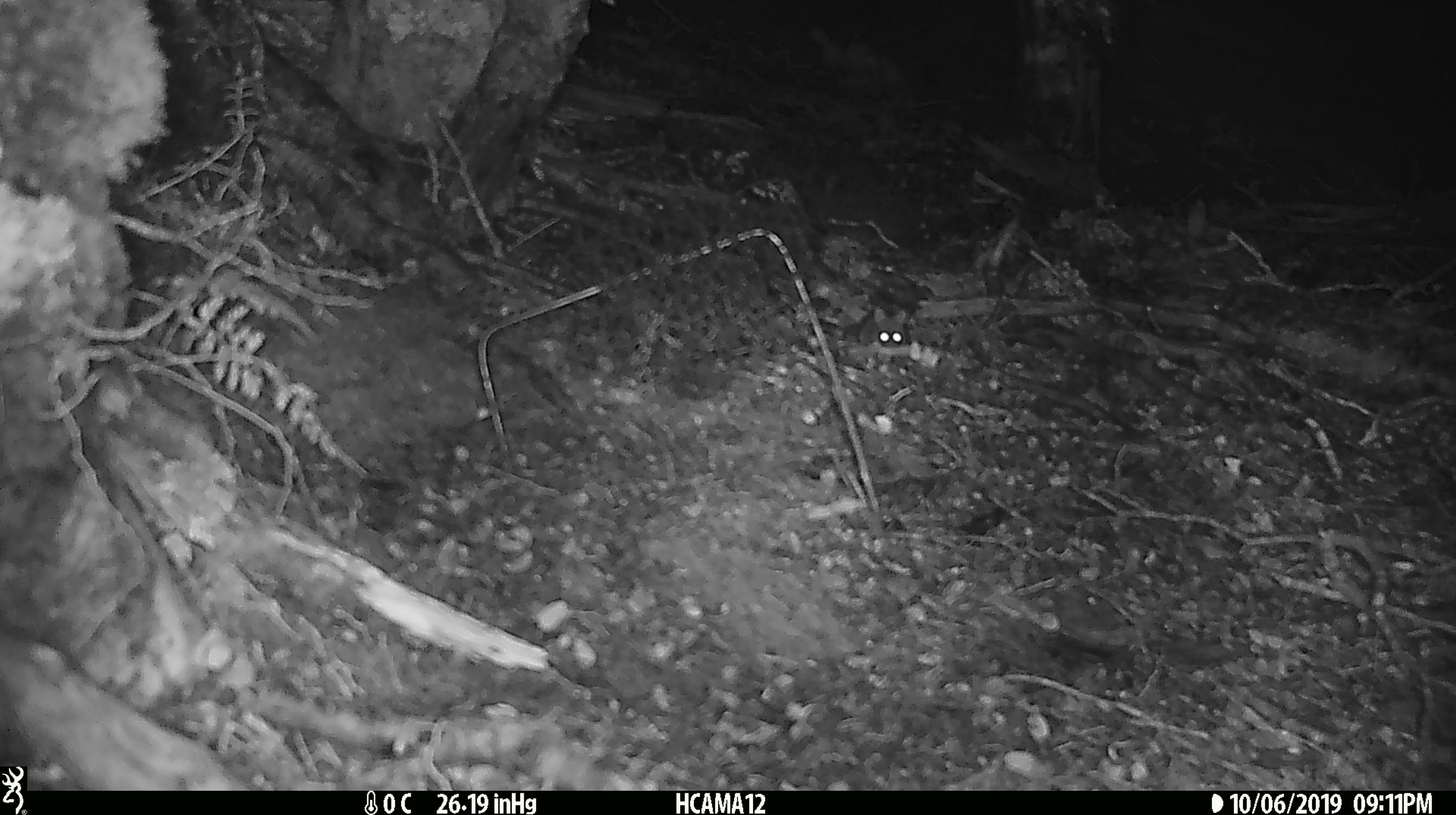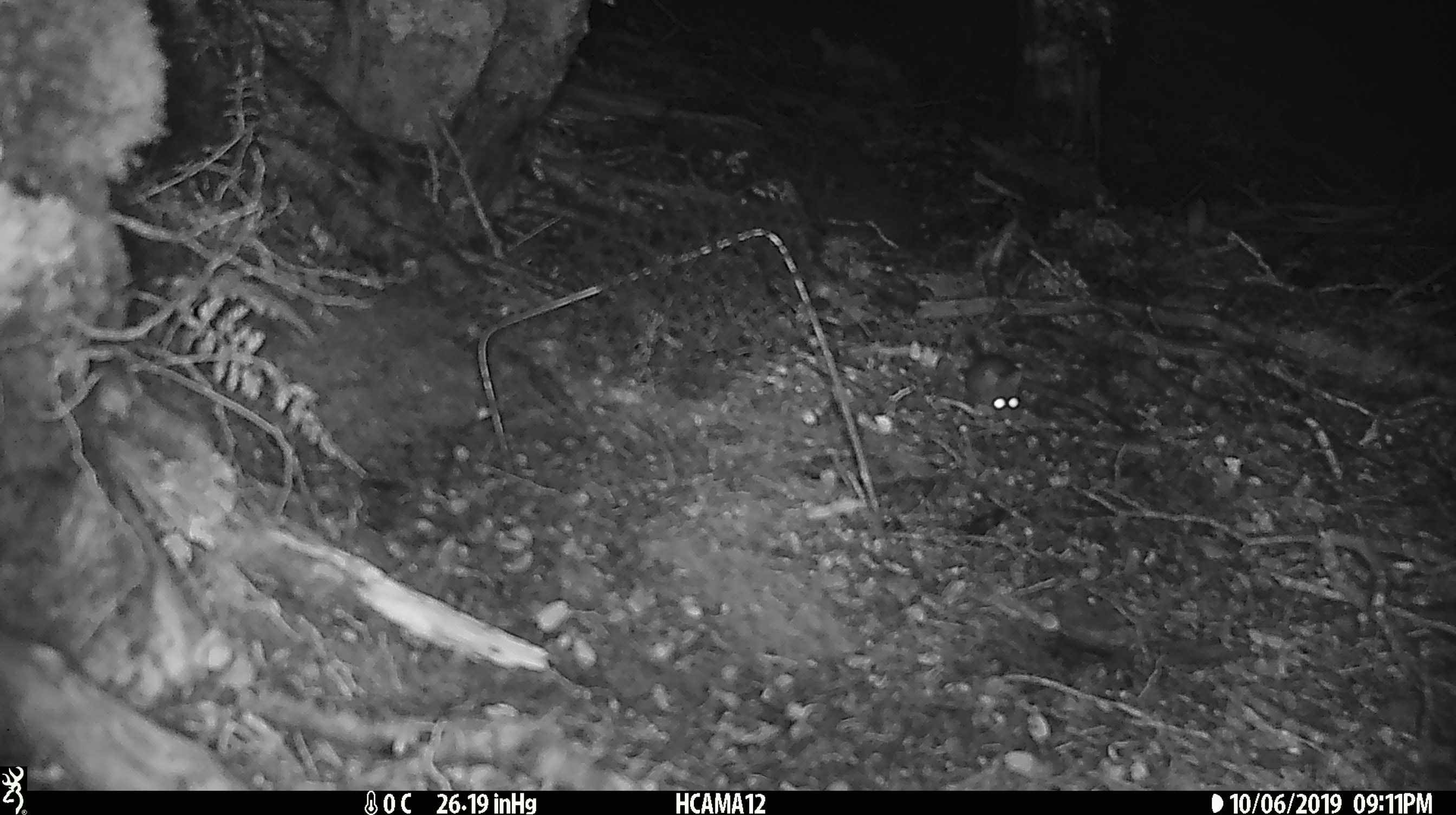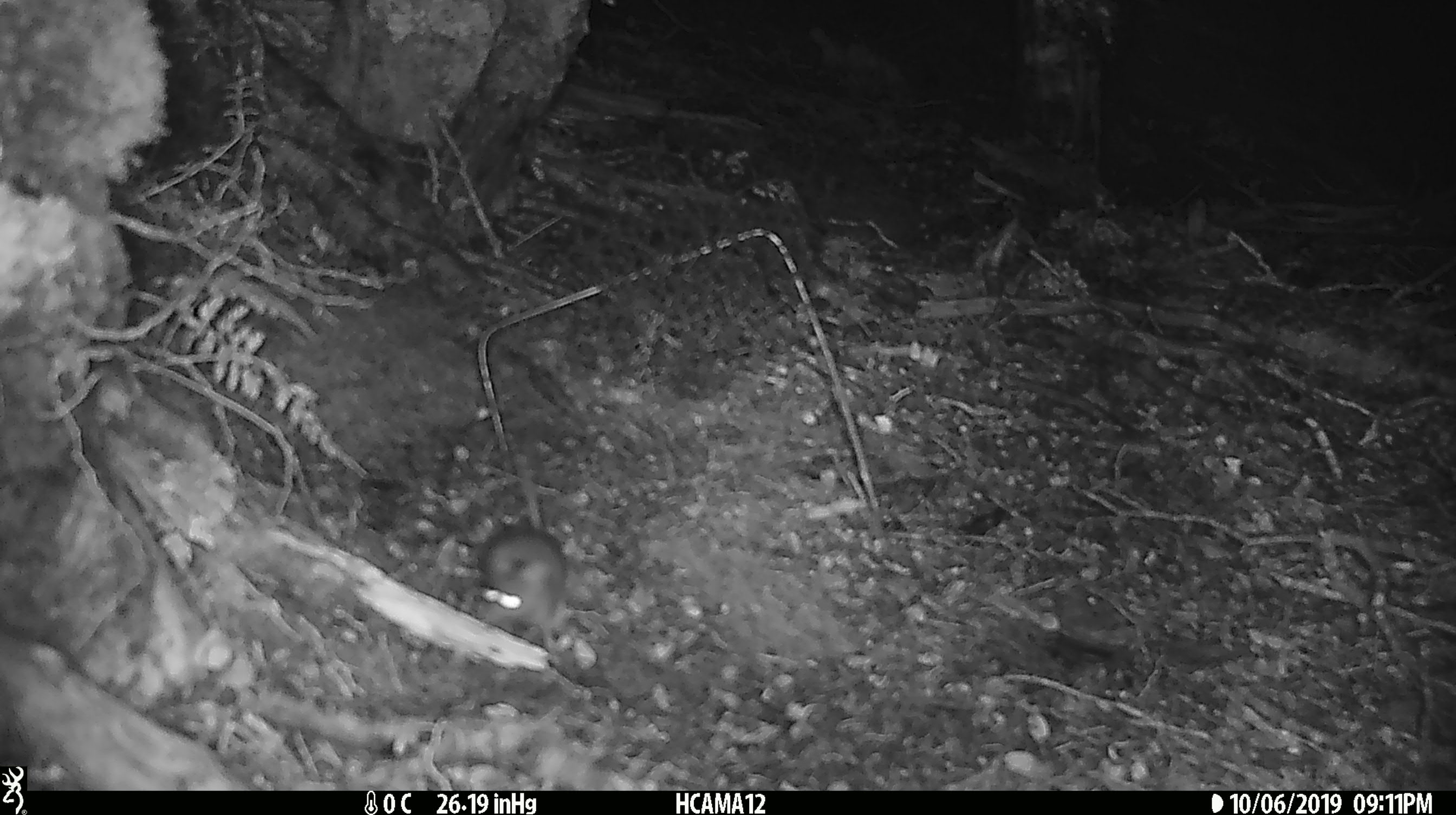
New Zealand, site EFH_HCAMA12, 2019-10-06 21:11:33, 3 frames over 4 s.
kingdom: Animalia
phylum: Chordata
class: Mammalia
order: Rodentia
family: Muridae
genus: Mus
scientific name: Mus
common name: mouse